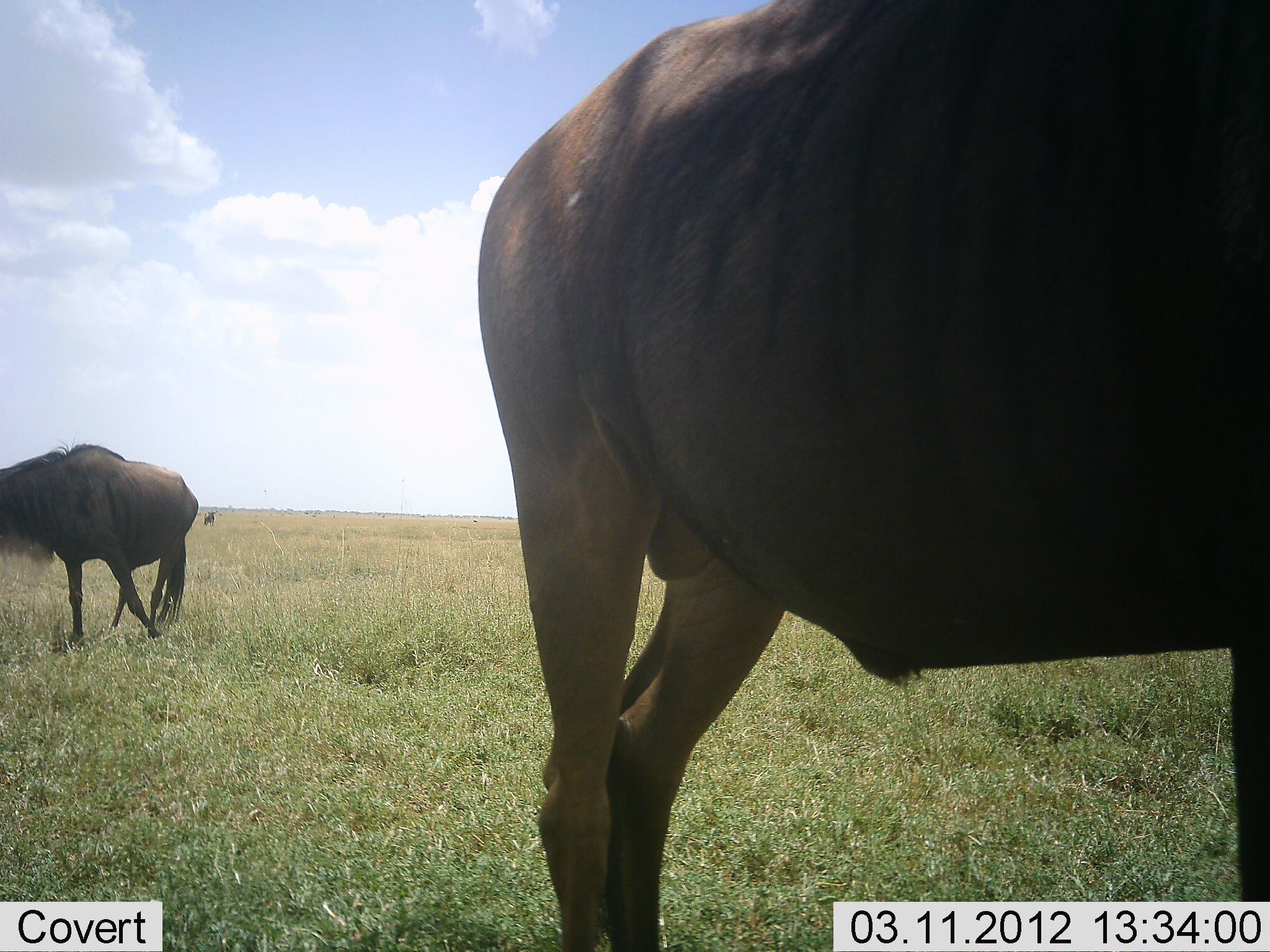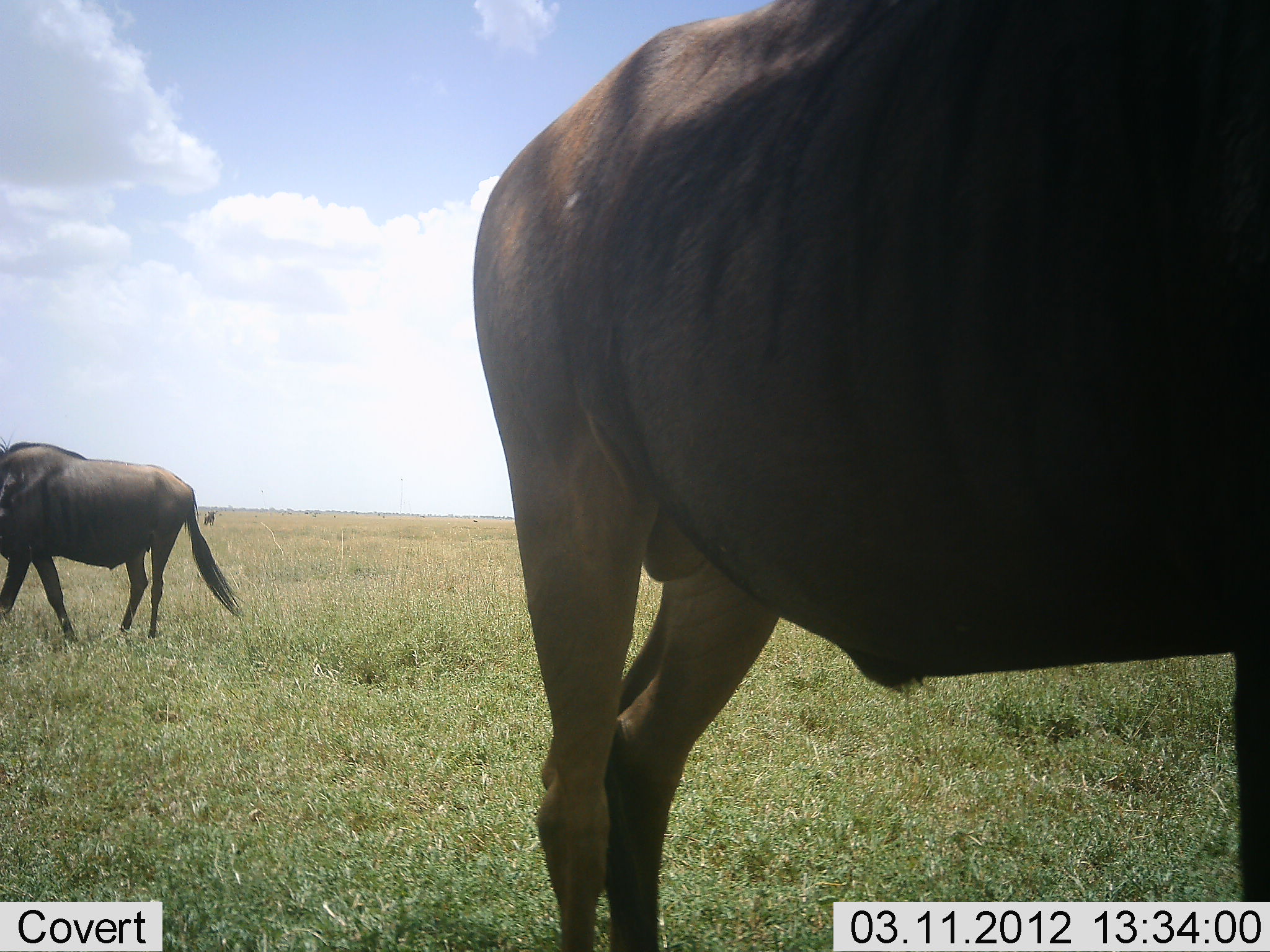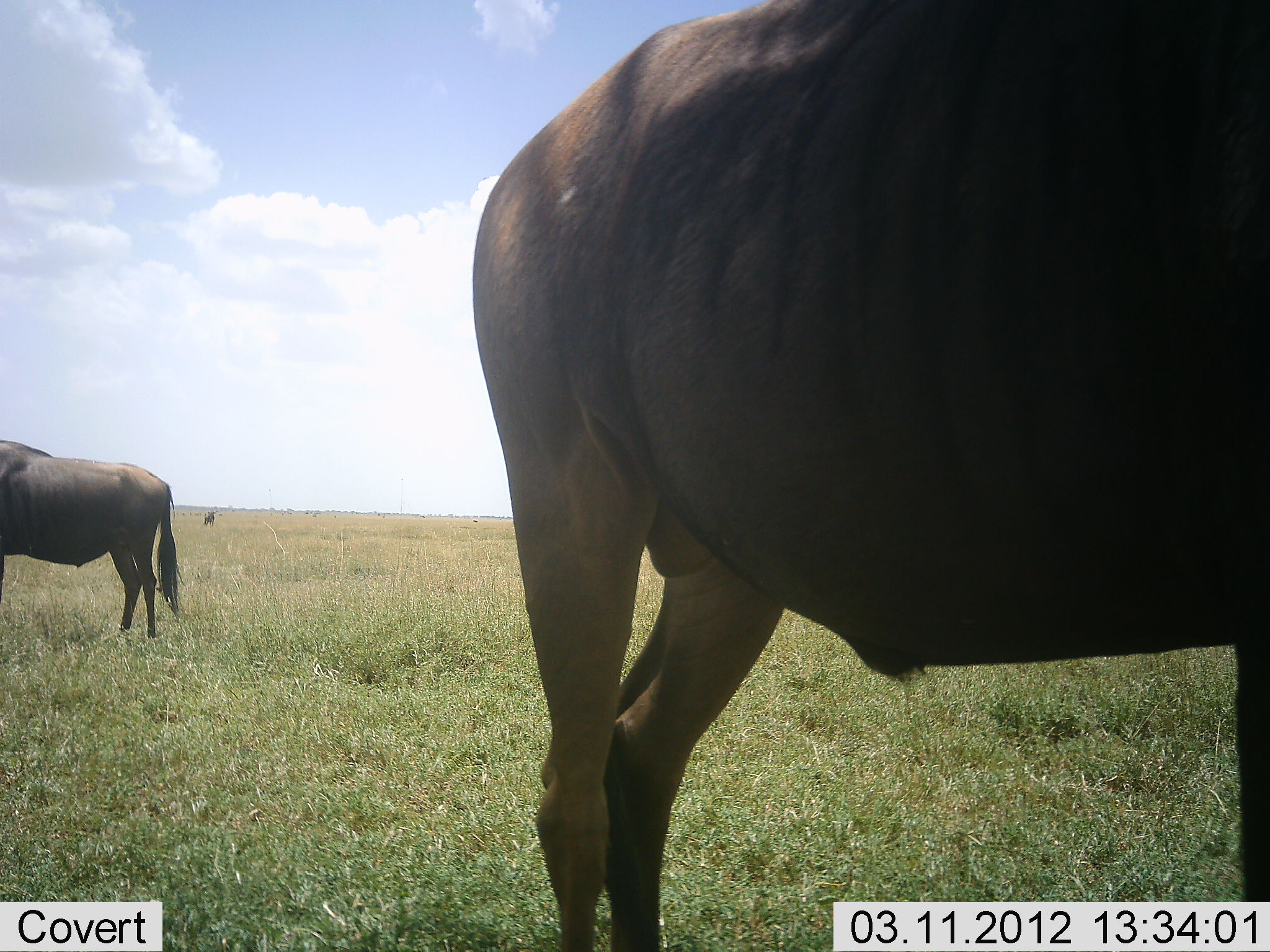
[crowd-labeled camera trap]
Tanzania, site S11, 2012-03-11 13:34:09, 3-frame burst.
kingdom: Animalia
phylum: Chordata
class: Mammalia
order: Artiodactyla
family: Bovidae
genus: Connochaetes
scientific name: Connochaetes taurinus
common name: blue wildebeest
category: wildebeest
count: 2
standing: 95%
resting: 0%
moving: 58%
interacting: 0%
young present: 0%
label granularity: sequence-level